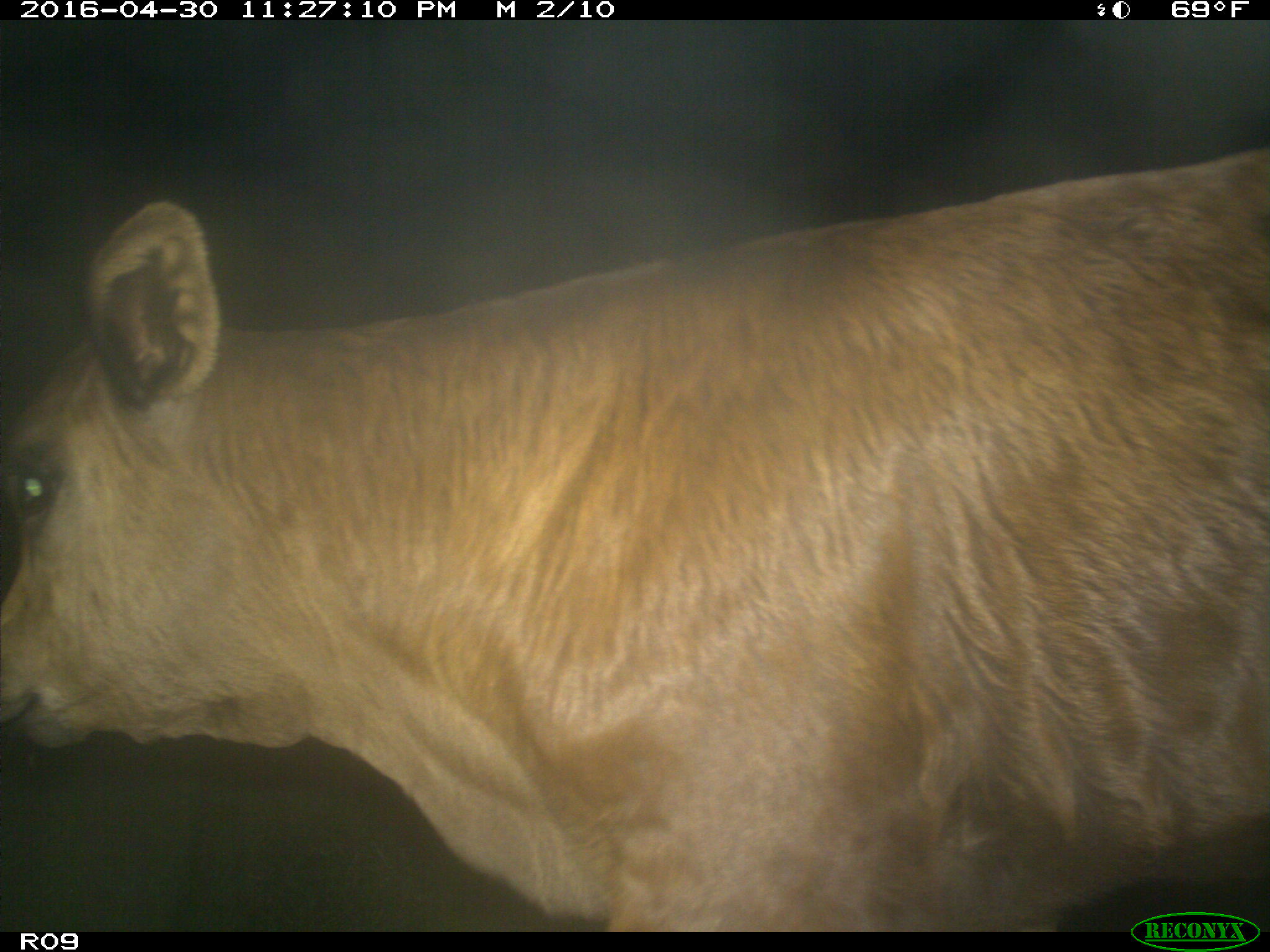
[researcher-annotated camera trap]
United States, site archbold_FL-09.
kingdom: Animalia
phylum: Chordata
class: Mammalia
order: Artiodactyla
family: Bovidae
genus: Bos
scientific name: Bos taurus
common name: domestic cow